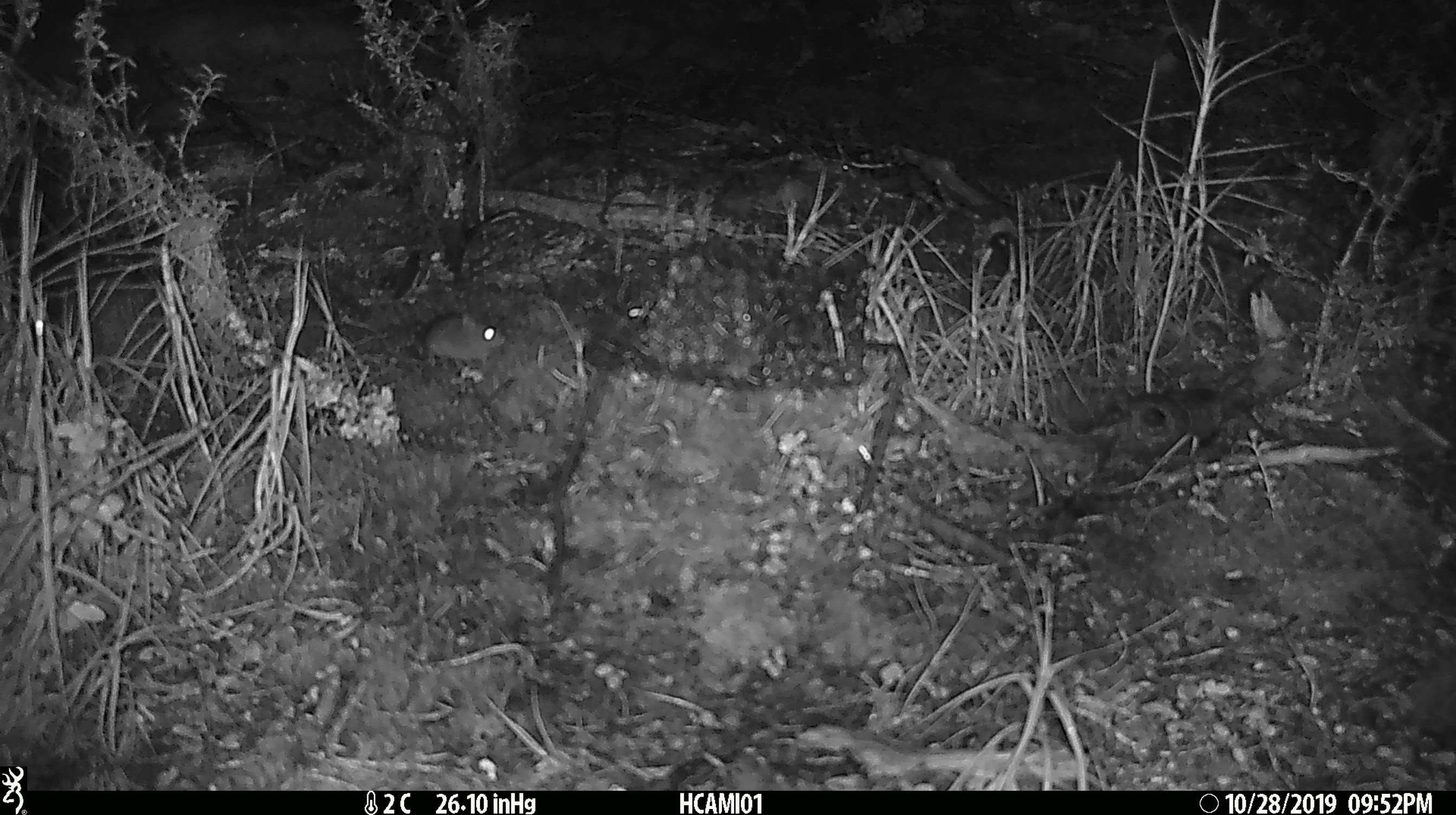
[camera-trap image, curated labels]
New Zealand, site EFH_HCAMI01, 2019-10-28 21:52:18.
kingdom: Animalia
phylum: Chordata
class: Mammalia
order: Rodentia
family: Muridae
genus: Mus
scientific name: Mus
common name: mouse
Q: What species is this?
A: Mouse (Mus).